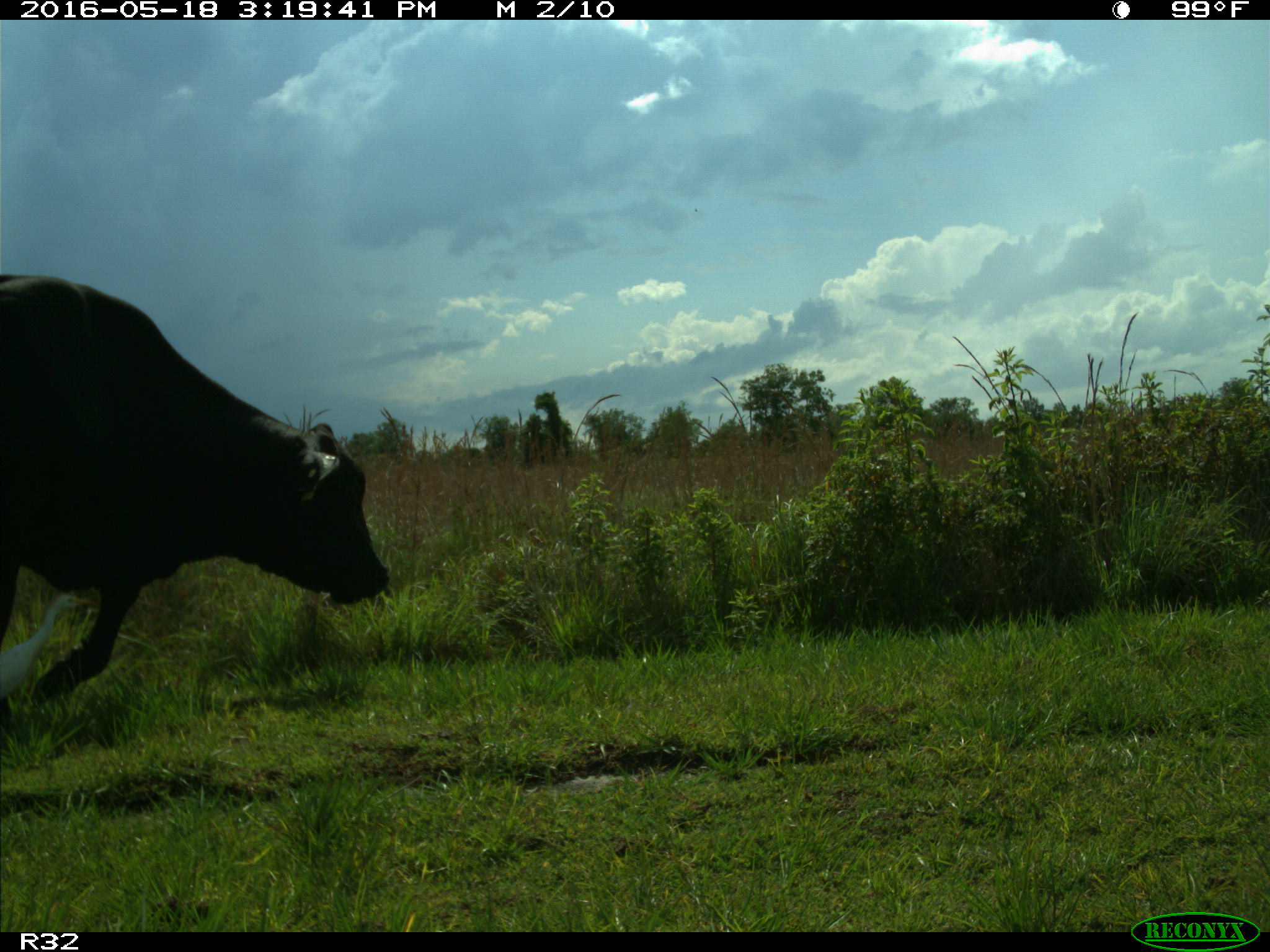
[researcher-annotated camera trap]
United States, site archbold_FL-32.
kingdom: Animalia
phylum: Chordata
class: Mammalia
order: Artiodactyla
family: Bovidae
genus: Bos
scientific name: Bos taurus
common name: domestic cow